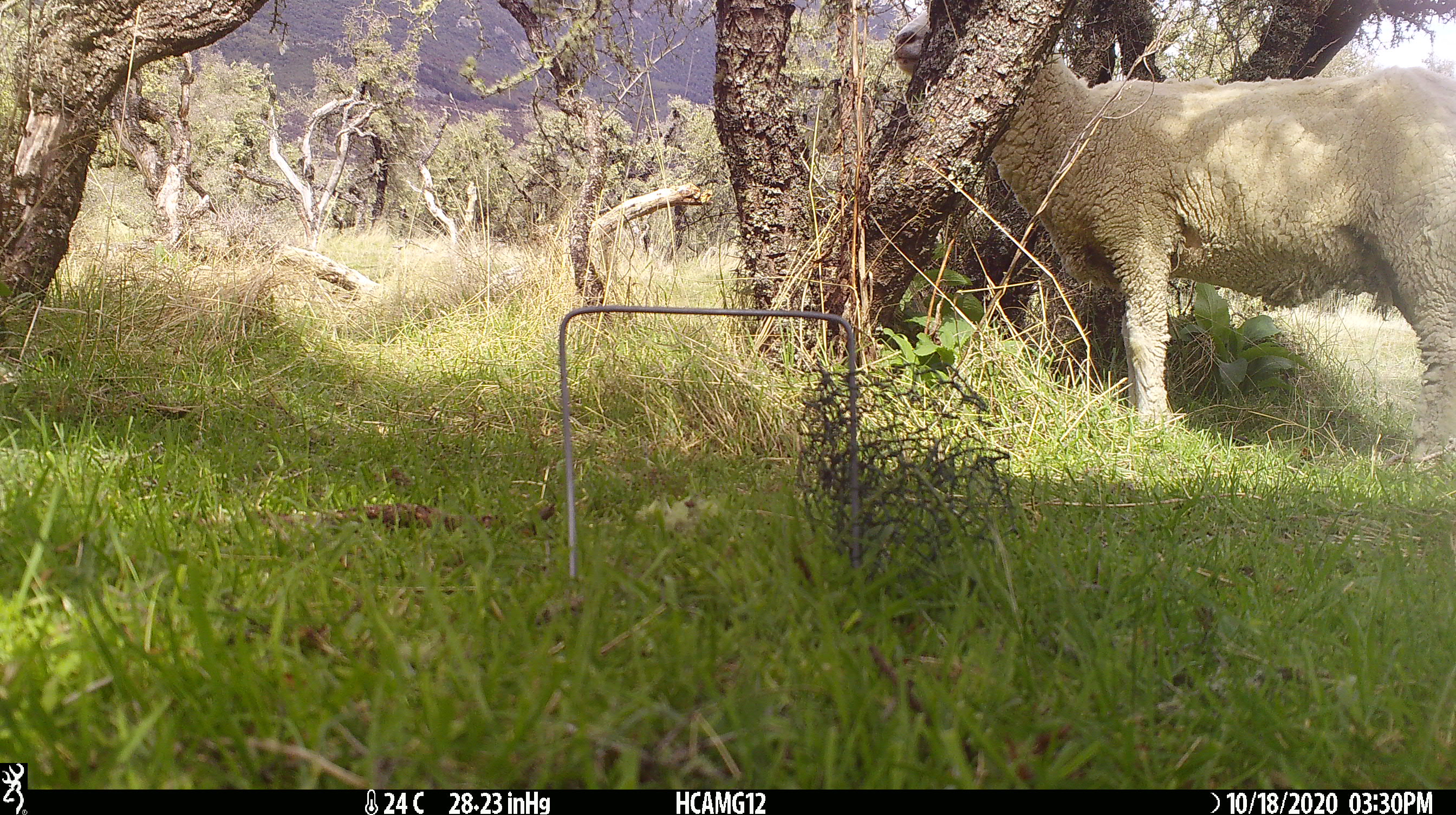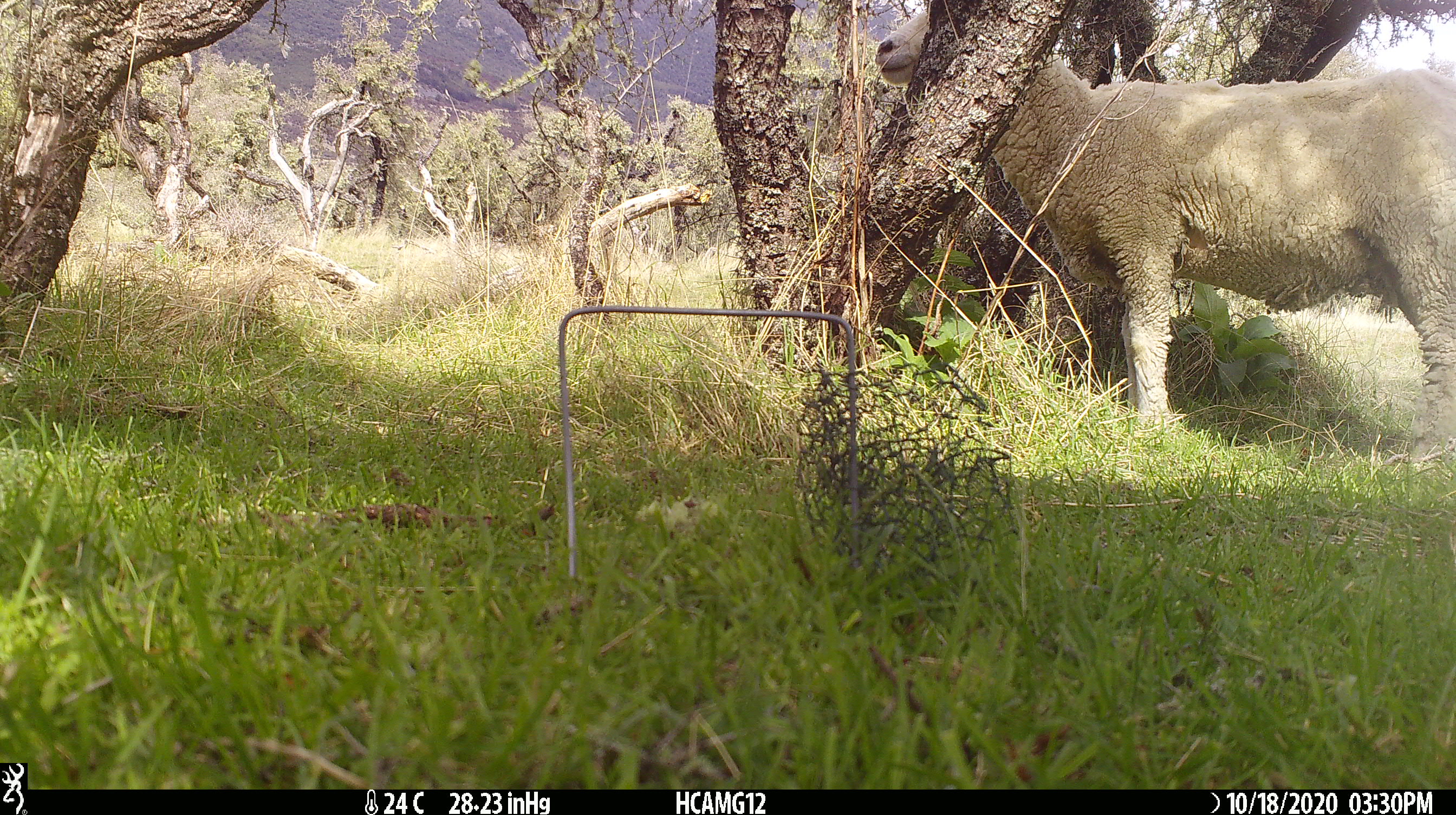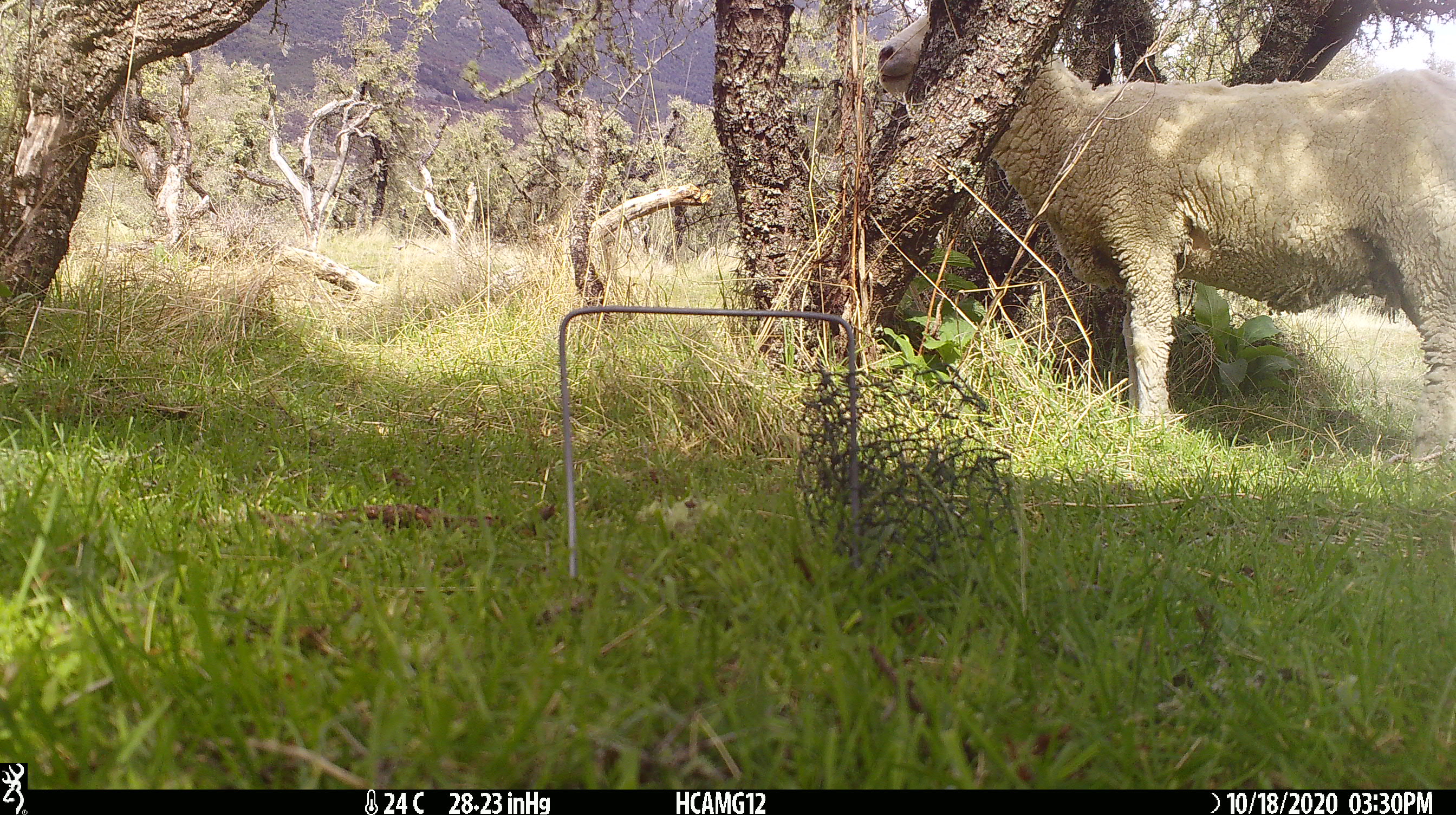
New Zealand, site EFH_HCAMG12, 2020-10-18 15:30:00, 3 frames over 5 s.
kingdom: Animalia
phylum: Chordata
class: Mammalia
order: Artiodactyla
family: Bovidae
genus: Ovis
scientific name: Ovis aries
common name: domestic sheep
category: sheep